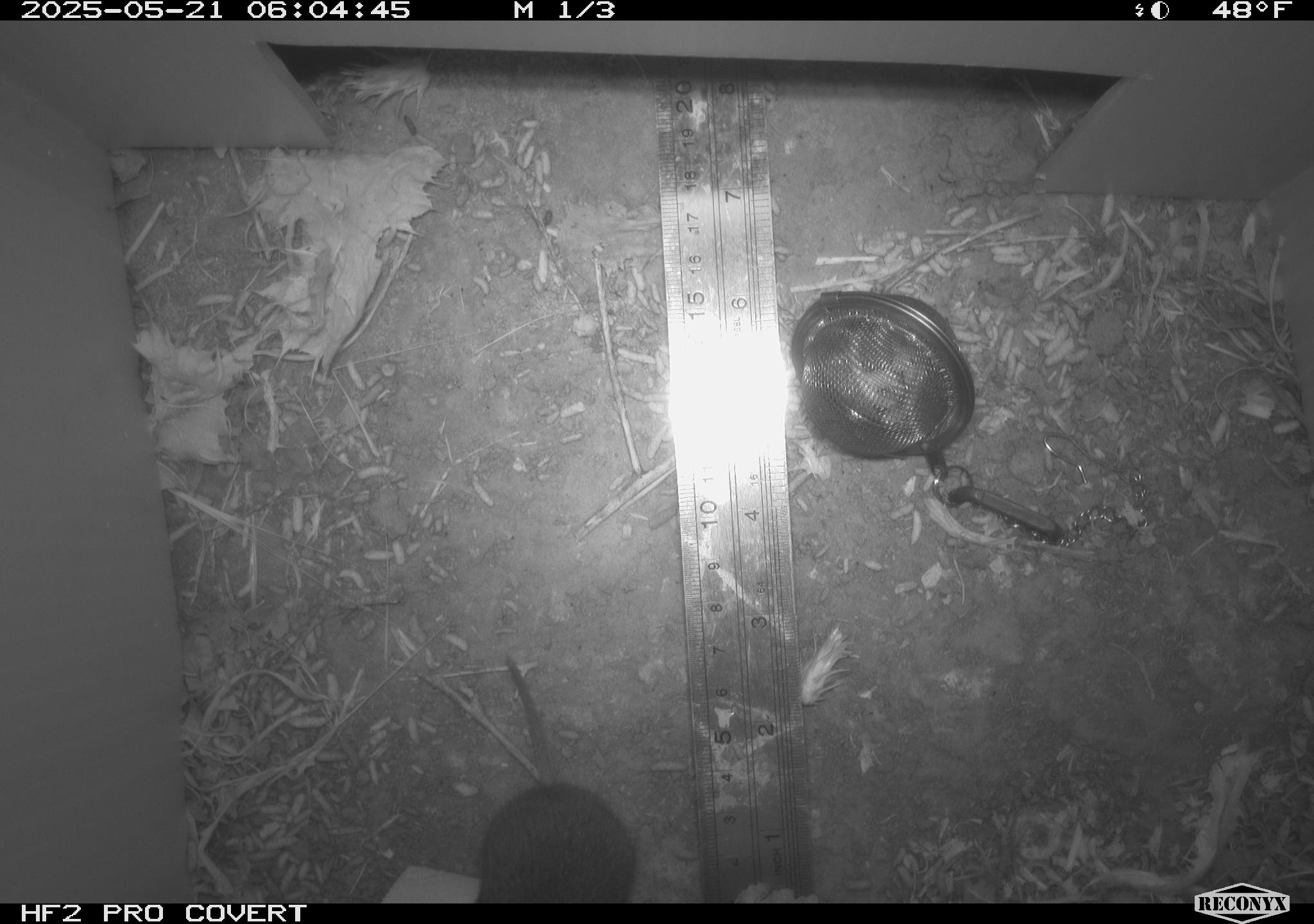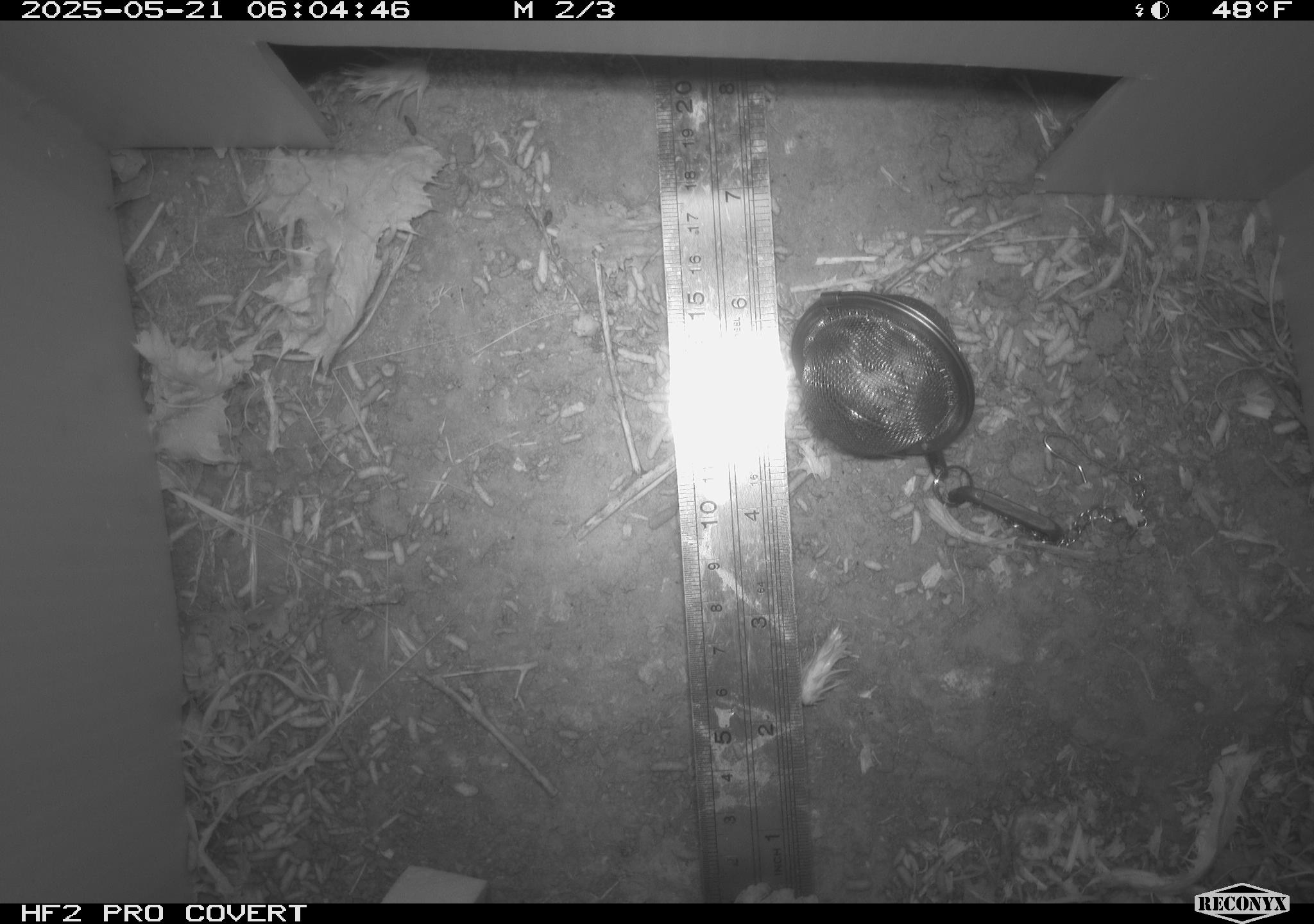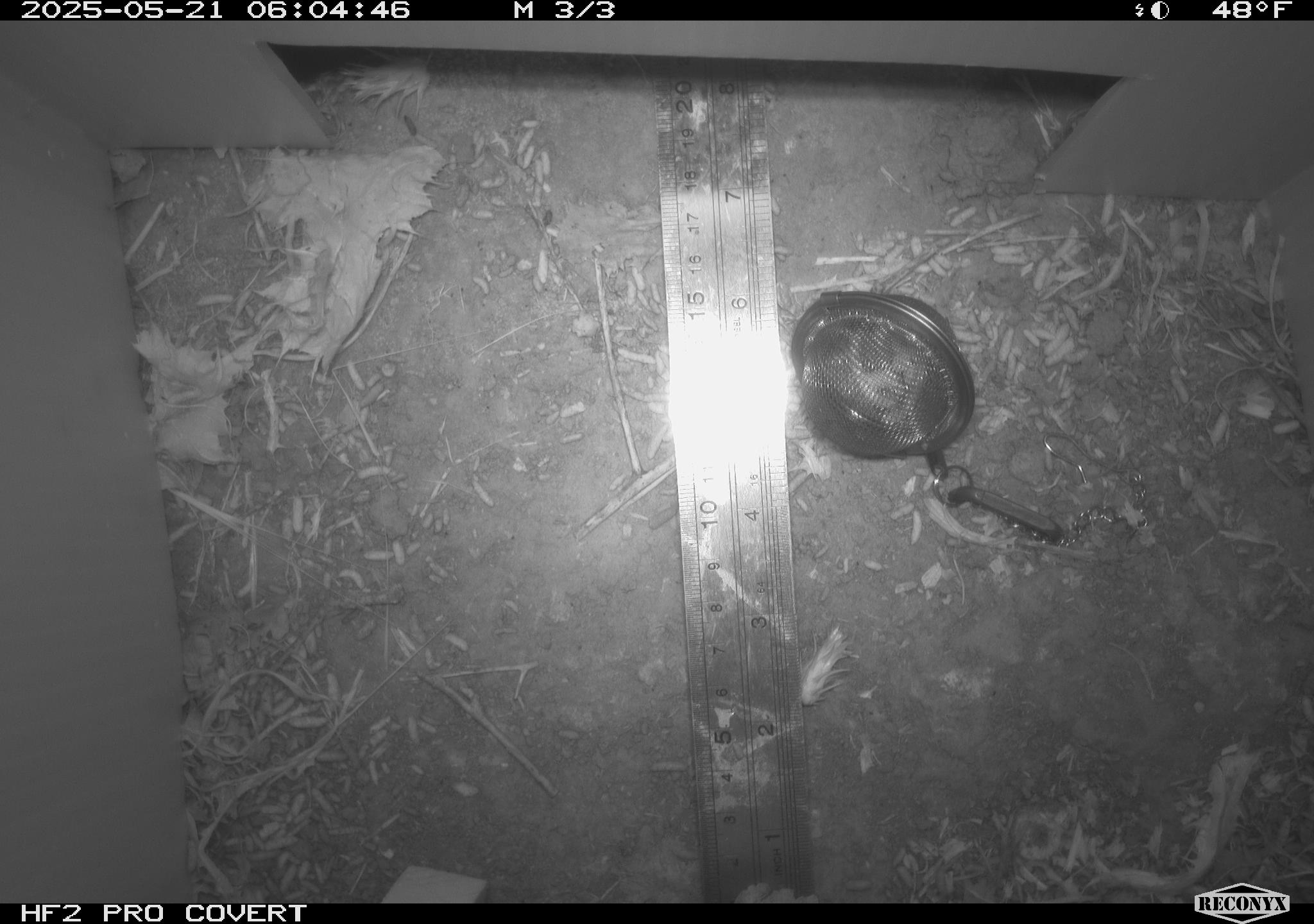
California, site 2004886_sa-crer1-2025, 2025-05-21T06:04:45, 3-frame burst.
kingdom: Animalia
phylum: Chordata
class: Mammalia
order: Rodentia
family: Cricetidae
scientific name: Arvicolinae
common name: voles, lemmings, and muskrats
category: arvicolinae subfamily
Arvicolinae subfamily (voles, lemmings, and muskrats) (Arvicolinae).